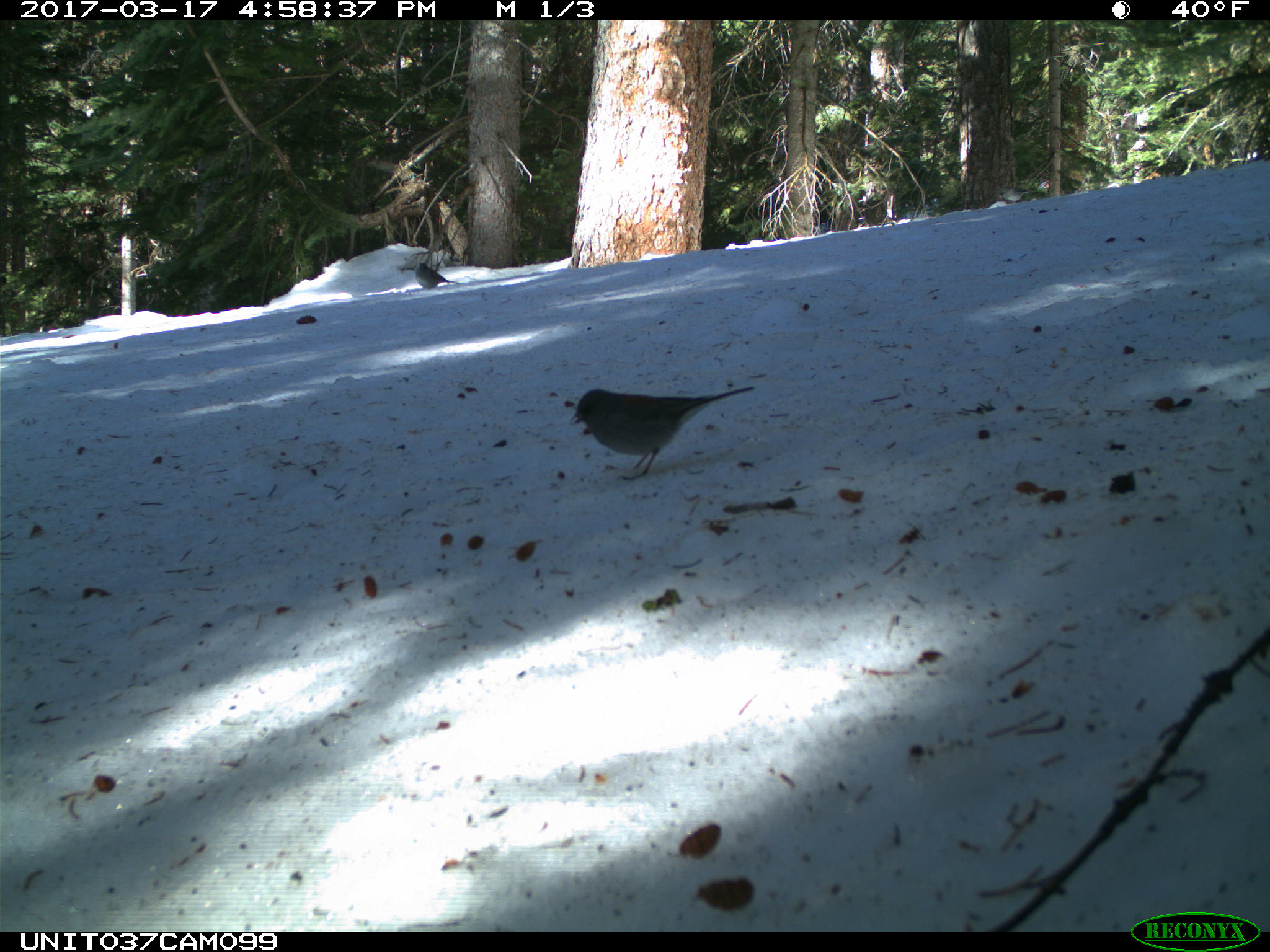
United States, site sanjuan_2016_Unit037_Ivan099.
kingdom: Animalia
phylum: Chordata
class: Aves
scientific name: Aves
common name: birds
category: unidentified bird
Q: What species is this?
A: Unidentified bird (birds) (Aves).